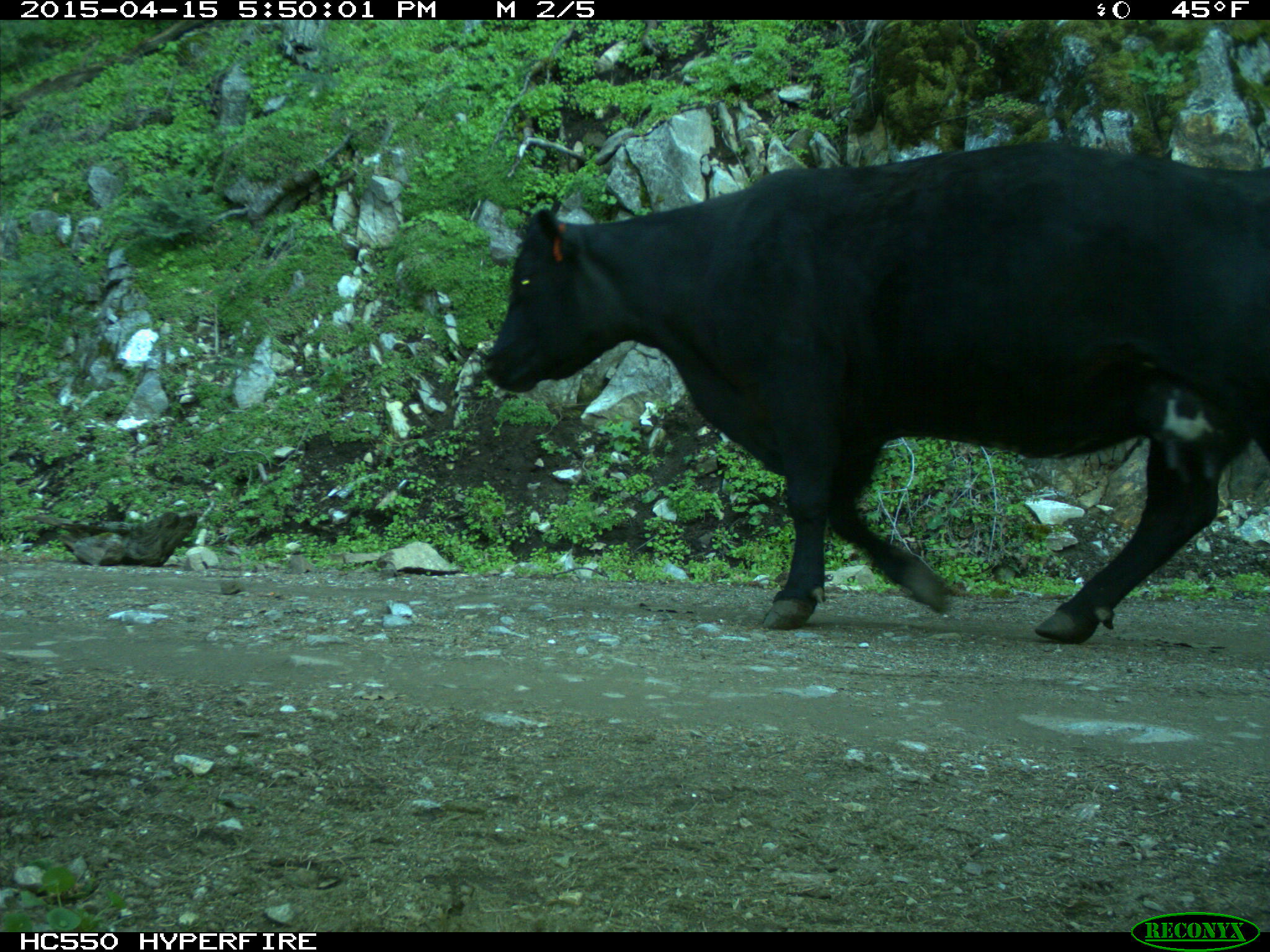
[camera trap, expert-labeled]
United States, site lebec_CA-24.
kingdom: Animalia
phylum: Chordata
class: Mammalia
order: Artiodactyla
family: Bovidae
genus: Bos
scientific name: Bos taurus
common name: domestic cow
Bos taurus (domestic cow).